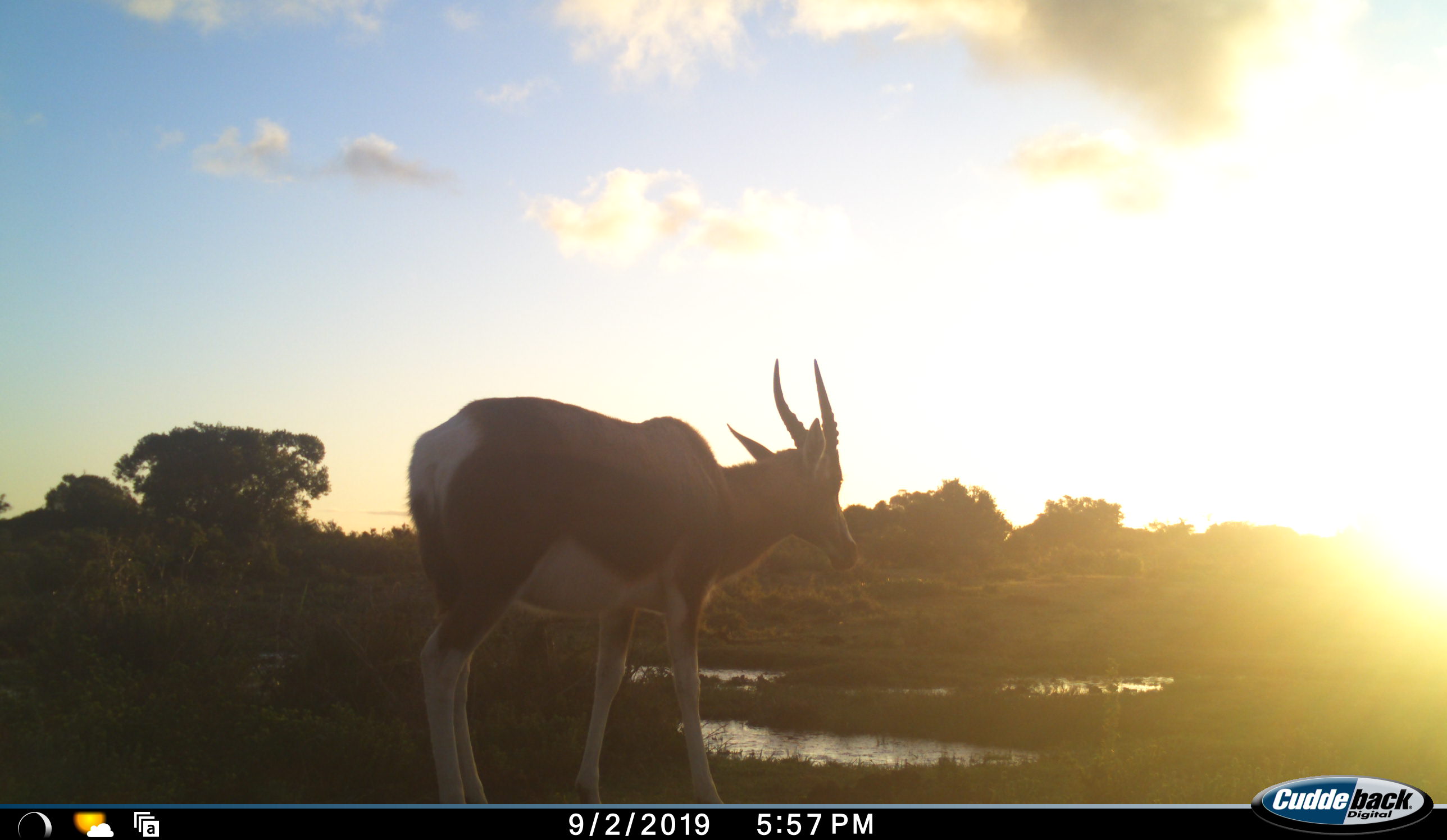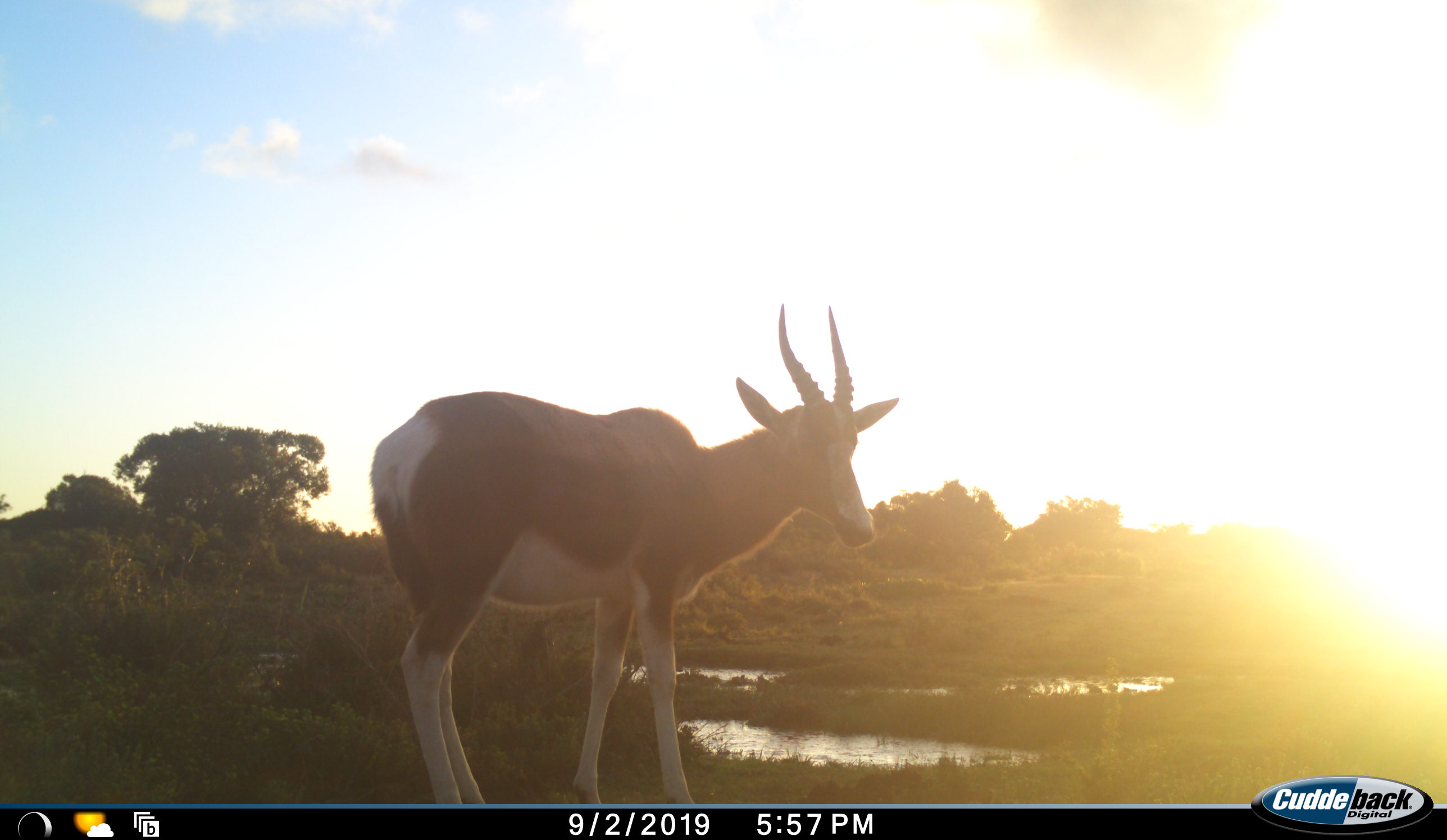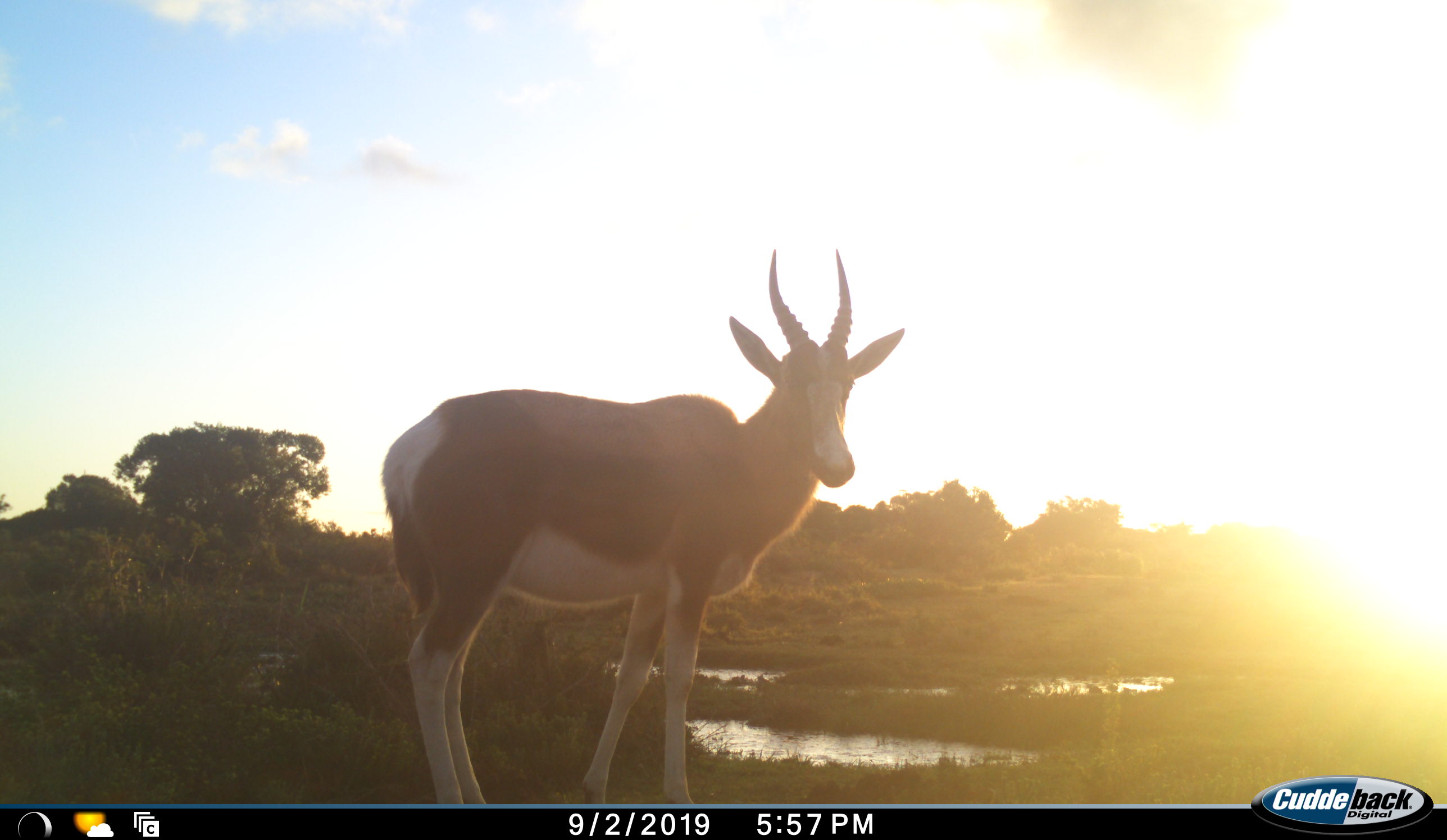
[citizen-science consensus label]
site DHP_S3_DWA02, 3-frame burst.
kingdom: Animalia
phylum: Chordata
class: Mammalia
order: Artiodactyla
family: Bovidae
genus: Damaliscus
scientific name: Damaliscus pygargus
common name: bontebok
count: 1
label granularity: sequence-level